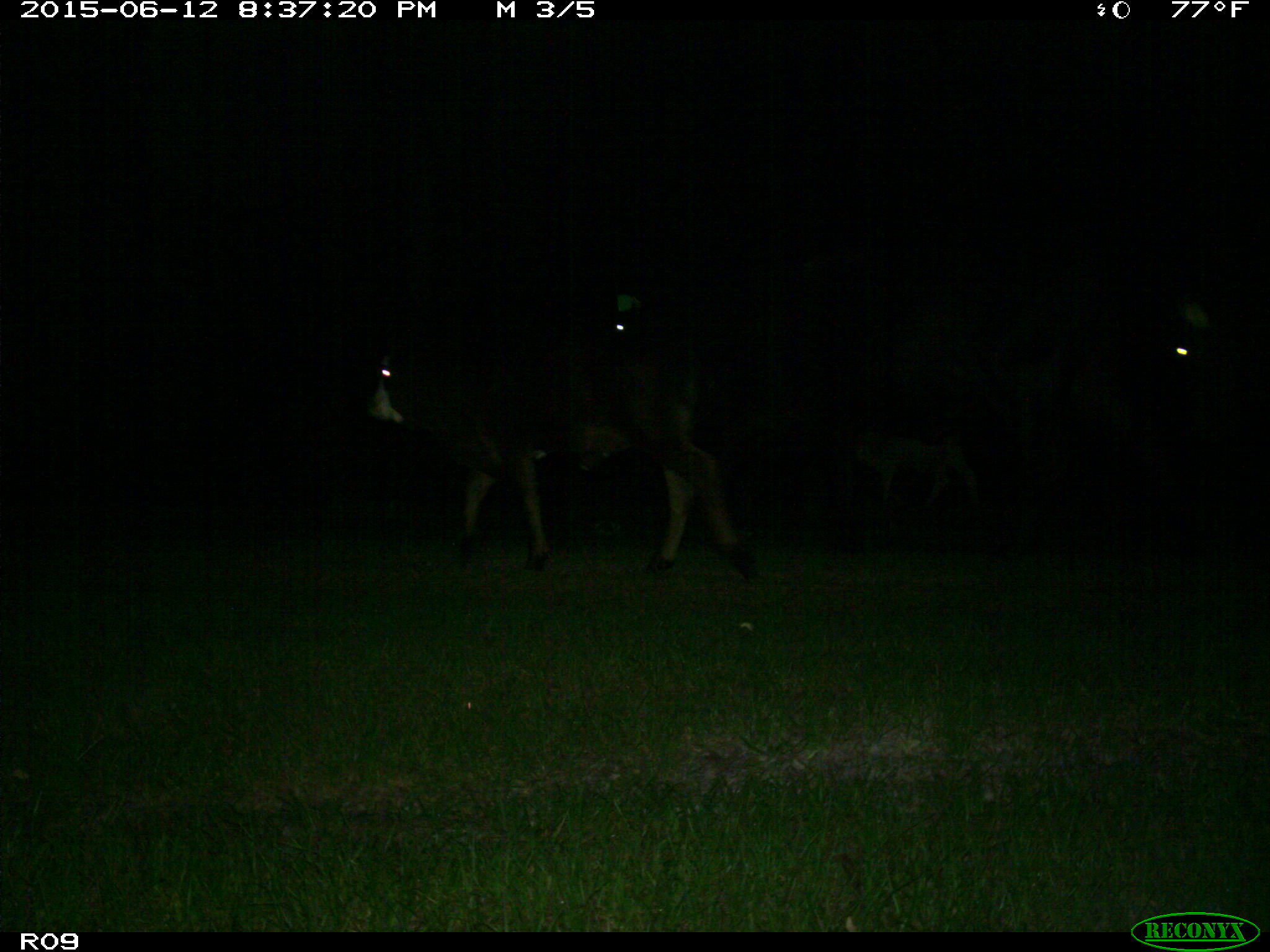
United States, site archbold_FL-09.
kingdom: Animalia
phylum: Chordata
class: Mammalia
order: Artiodactyla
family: Bovidae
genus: Bos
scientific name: Bos taurus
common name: domestic cow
Bos taurus (domestic cow).